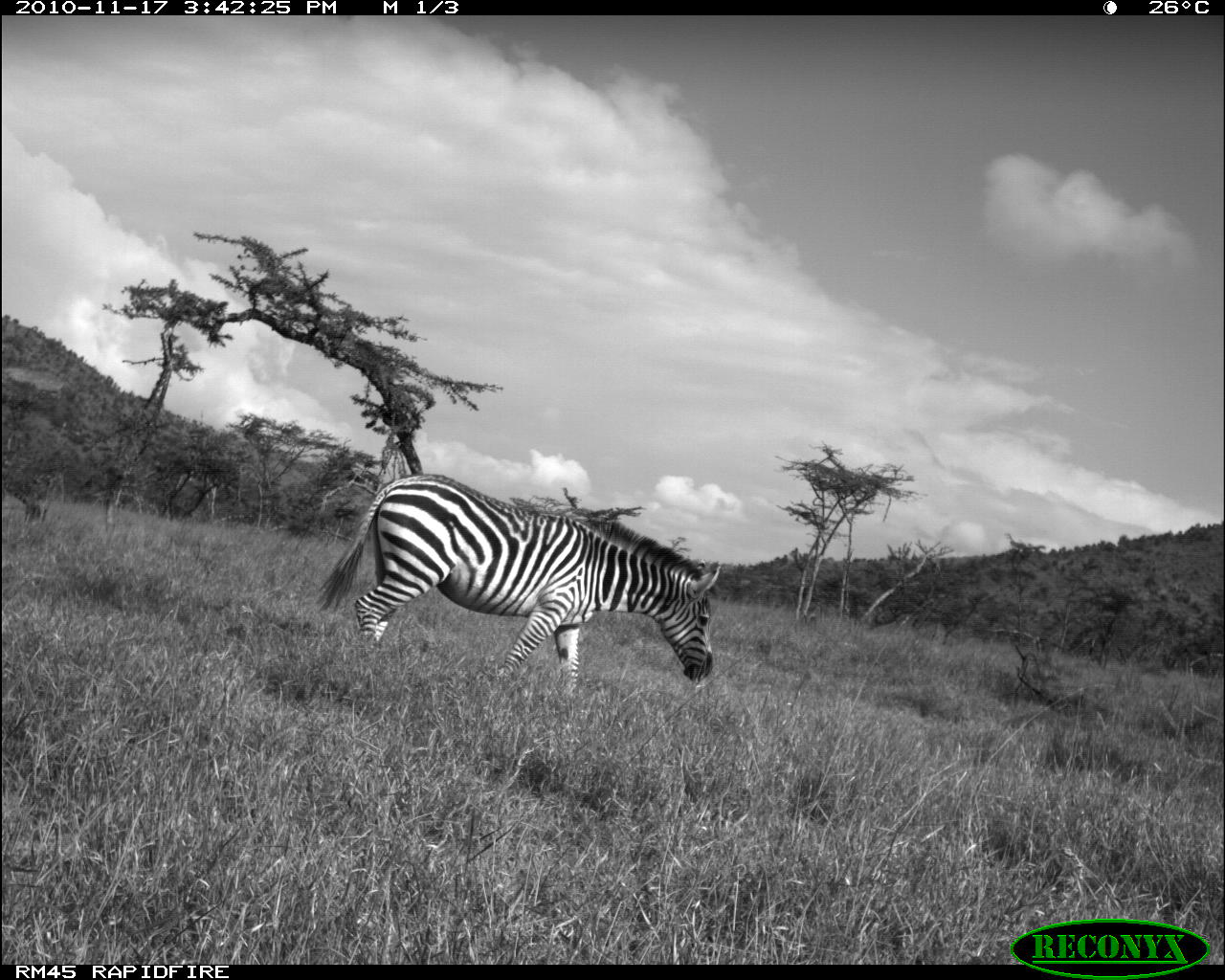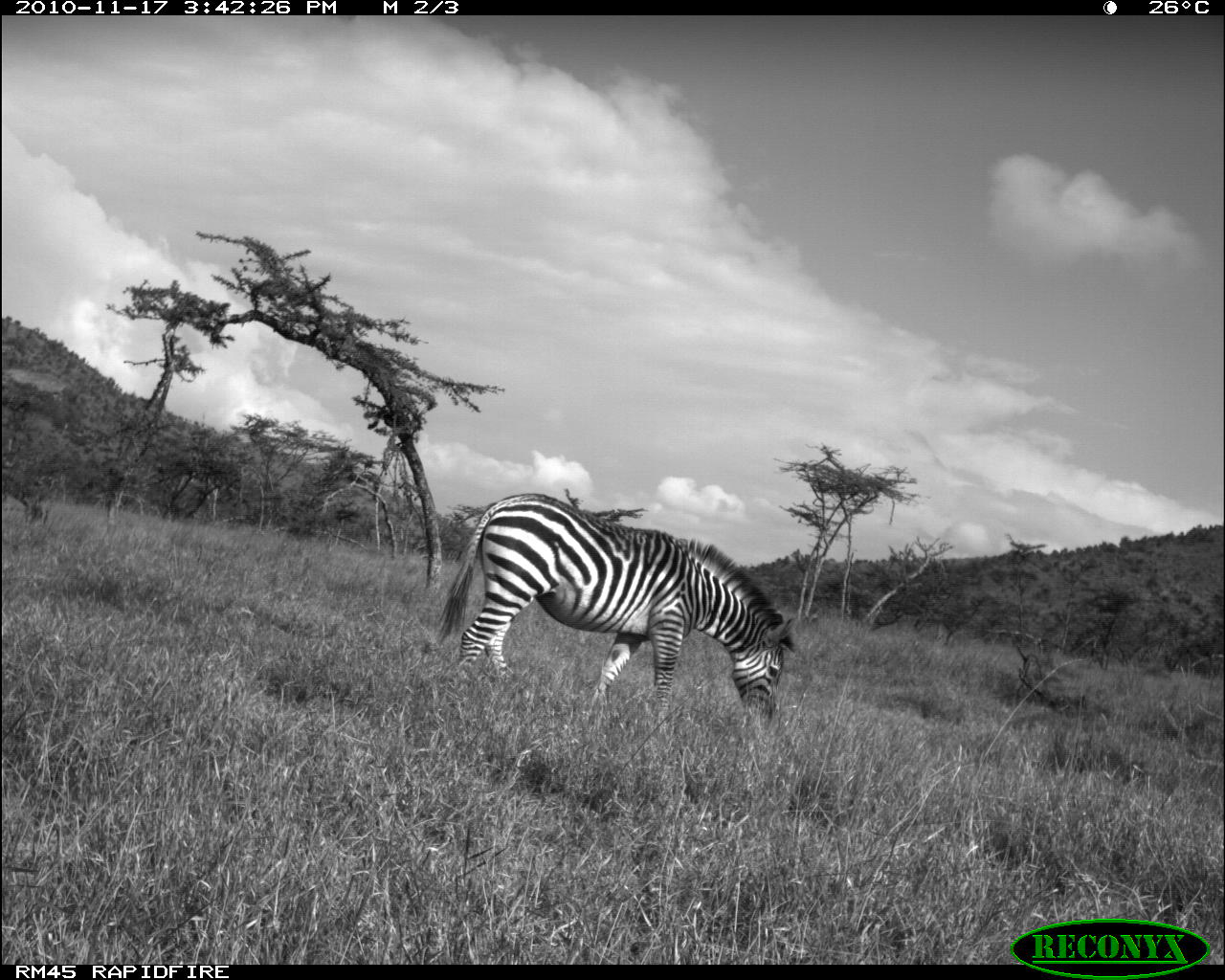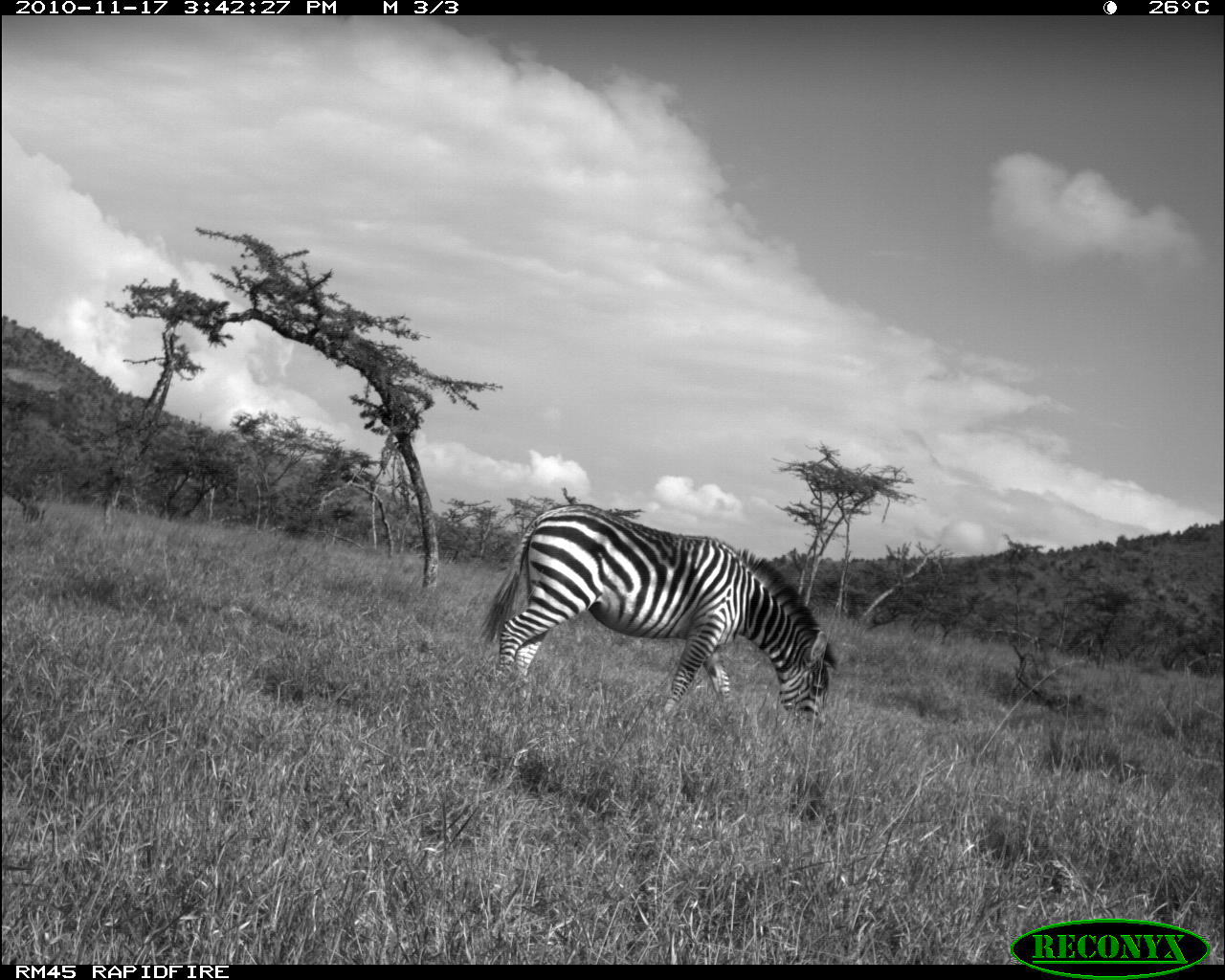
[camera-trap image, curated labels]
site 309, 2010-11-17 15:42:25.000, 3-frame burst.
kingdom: Animalia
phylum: Chordata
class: Mammalia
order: Perissodactyla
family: Equidae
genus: Equus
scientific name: Equus quagga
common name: plains zebra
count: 1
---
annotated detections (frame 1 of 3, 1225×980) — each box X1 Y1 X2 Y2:
equus quagga: 313 473 720 696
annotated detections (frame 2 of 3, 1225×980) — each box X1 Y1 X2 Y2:
equus quagga: 439 493 799 720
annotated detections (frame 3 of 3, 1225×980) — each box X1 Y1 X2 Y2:
equus quagga: 479 503 837 719